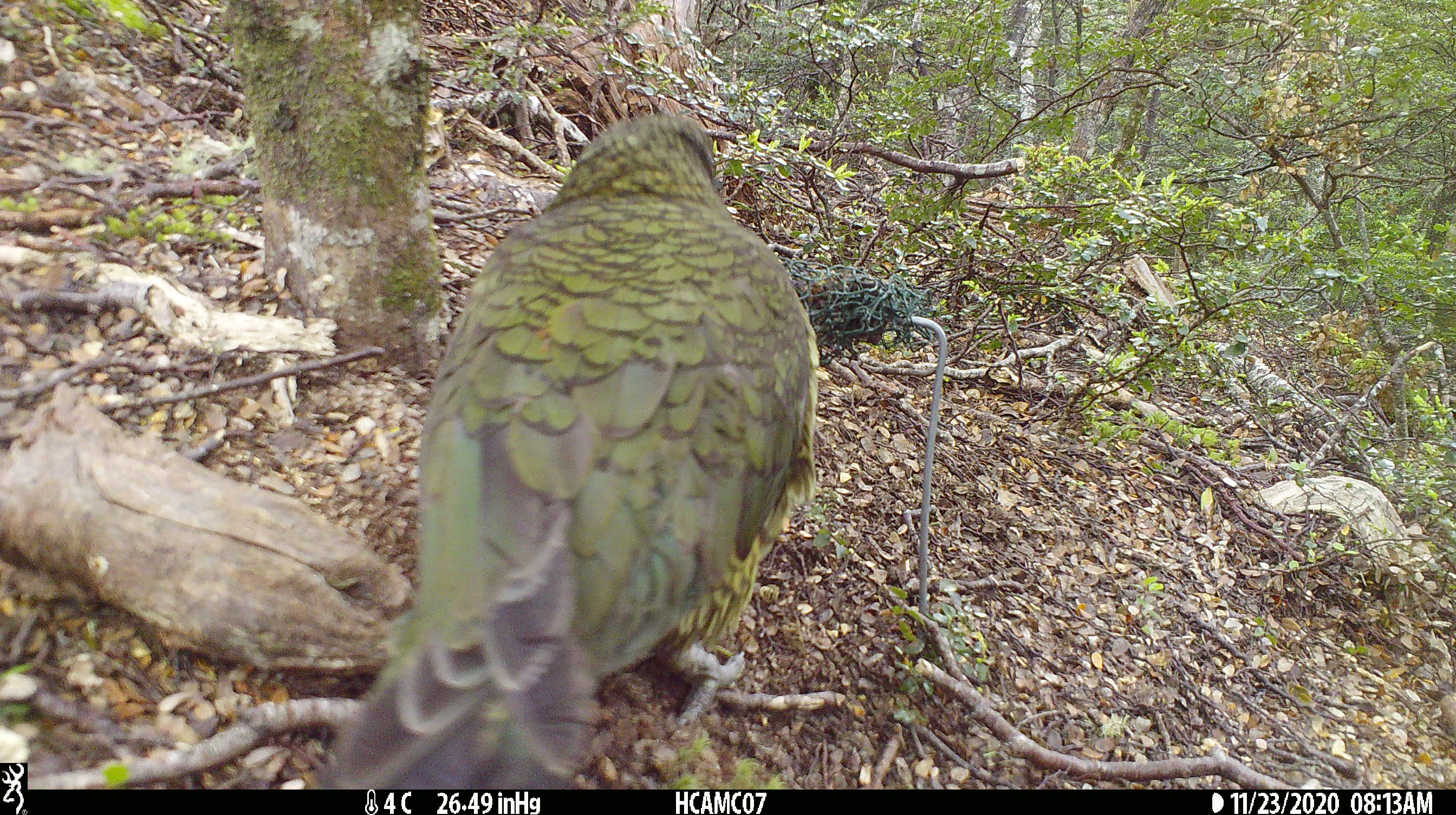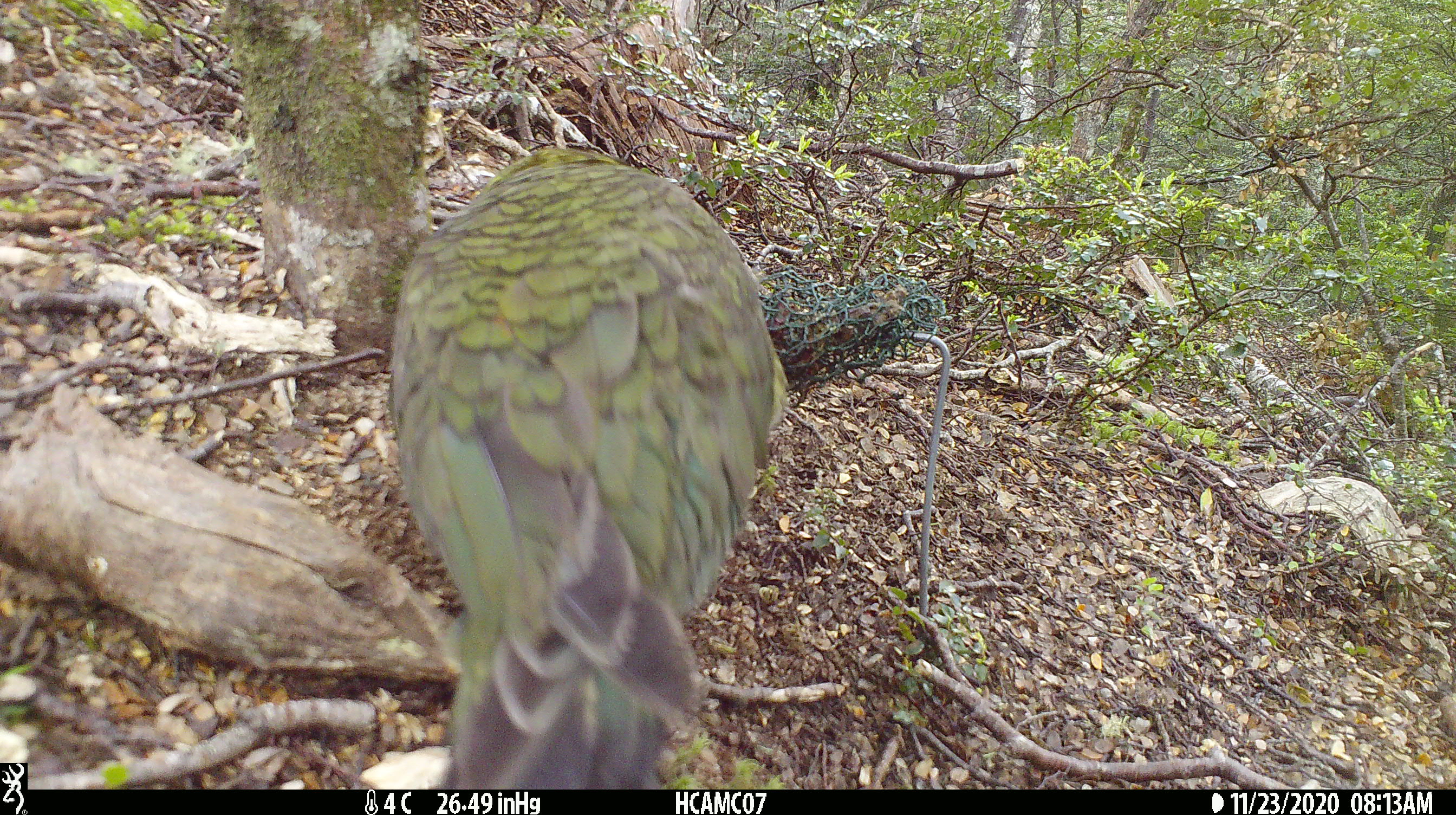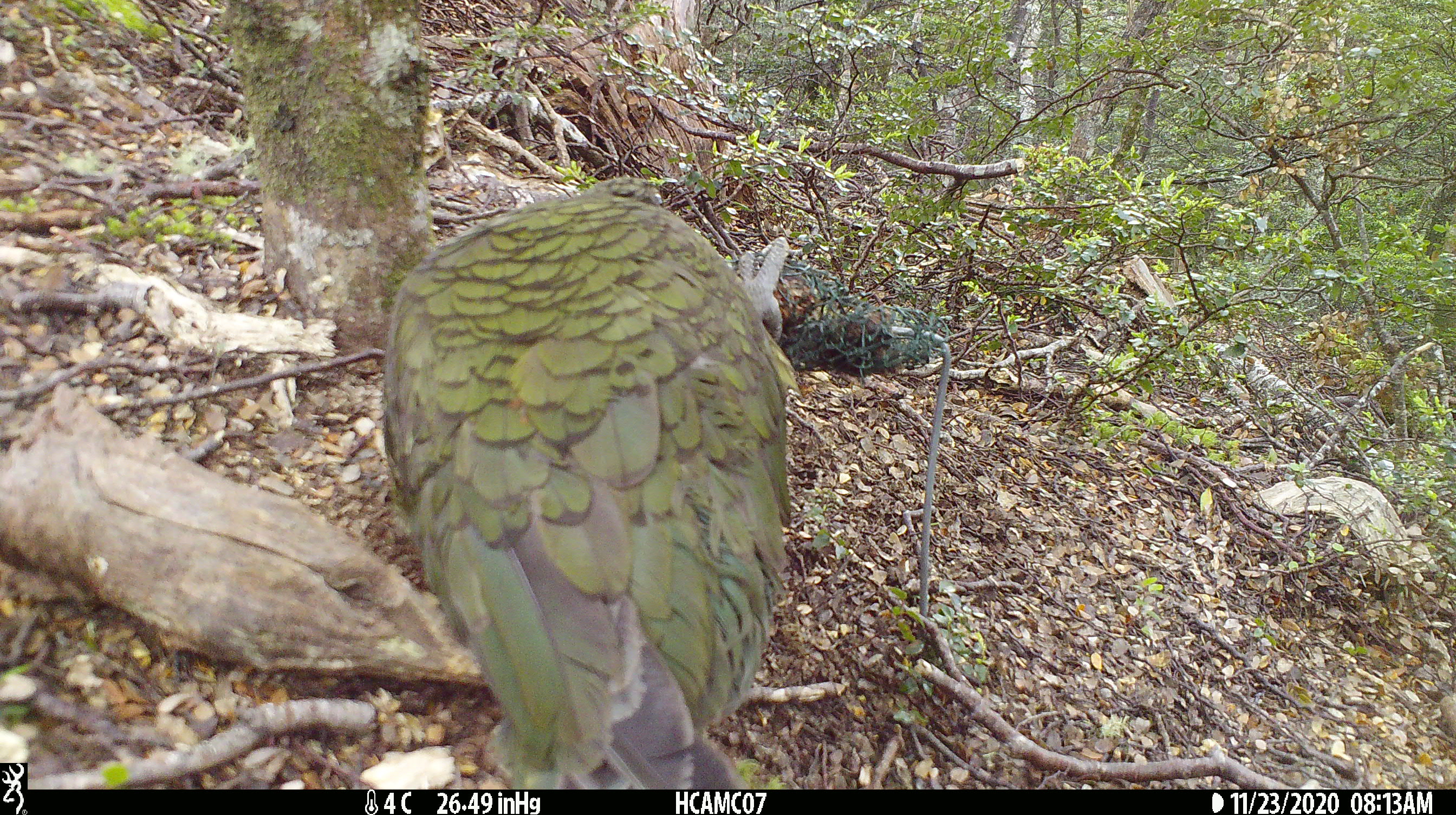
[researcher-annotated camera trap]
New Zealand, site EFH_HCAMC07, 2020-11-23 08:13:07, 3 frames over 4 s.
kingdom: Animalia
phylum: Chordata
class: Aves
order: Psittaciformes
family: Strigopidae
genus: Nestor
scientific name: Nestor notabilis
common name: kea